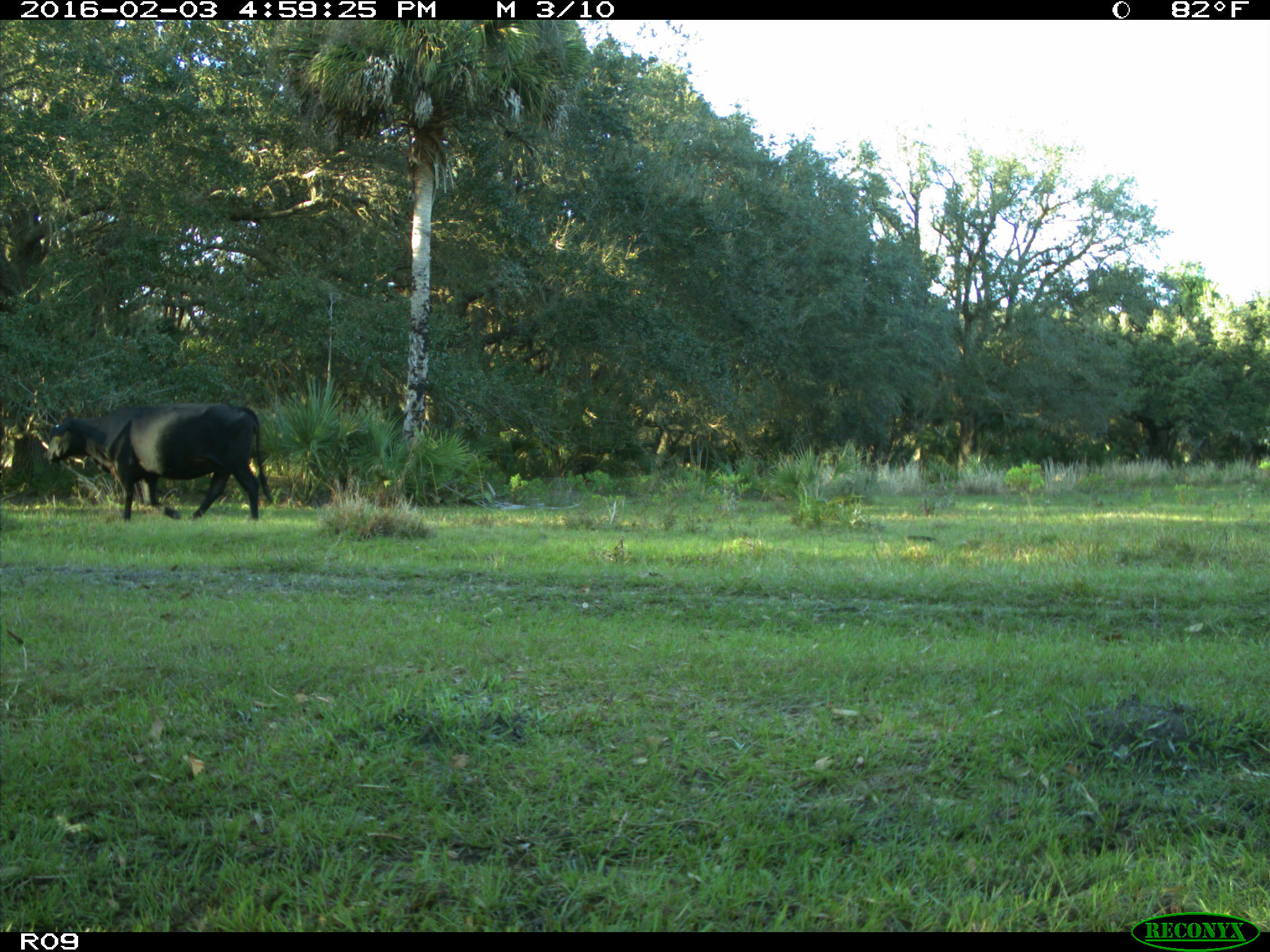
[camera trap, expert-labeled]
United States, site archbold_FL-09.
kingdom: Animalia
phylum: Chordata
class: Mammalia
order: Artiodactyla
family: Bovidae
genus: Bos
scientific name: Bos taurus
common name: domestic cow